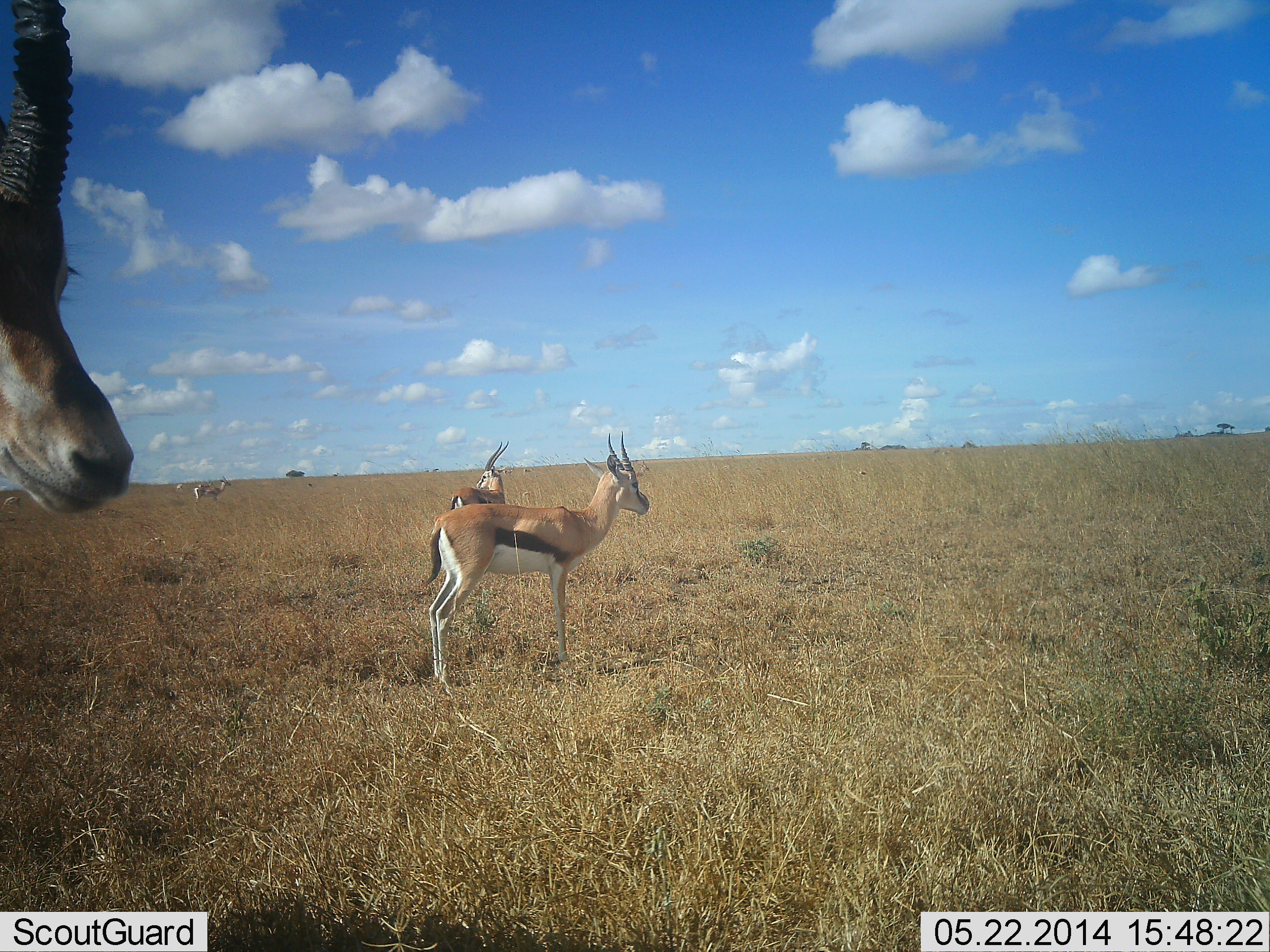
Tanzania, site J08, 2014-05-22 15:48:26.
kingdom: Animalia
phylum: Chordata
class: Mammalia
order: Artiodactyla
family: Bovidae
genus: Eudorcas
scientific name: Eudorcas thomsonii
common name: thomson's gazelle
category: gazellethomsons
Gazellethomsons (thomson's gazelle) (Eudorcas thomsonii), count 4. Behavior (volunteer vote fractions): standing 100%, resting 0%, moving 0%, interacting 0%. Young present (vote fraction): 0%. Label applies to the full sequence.